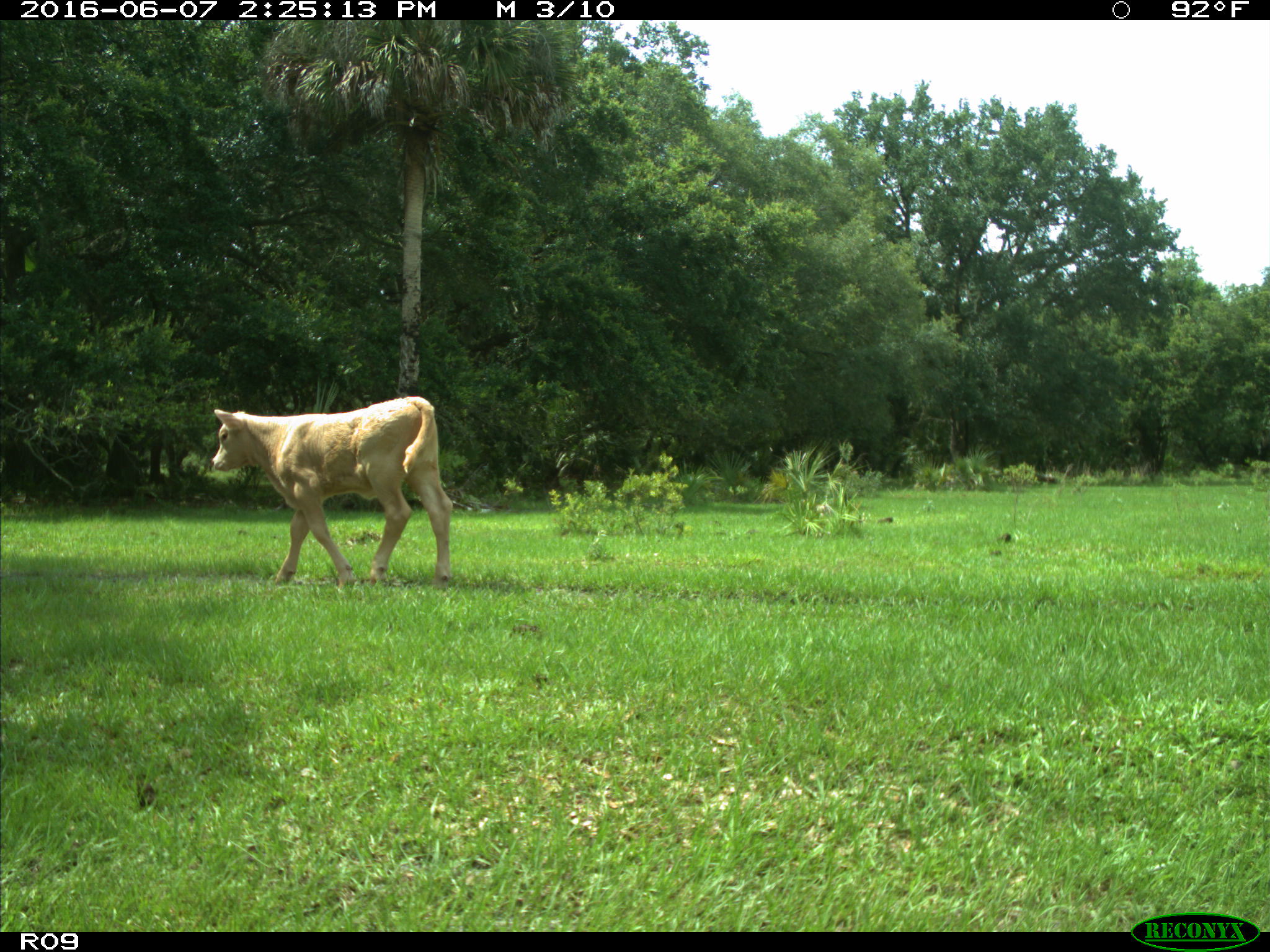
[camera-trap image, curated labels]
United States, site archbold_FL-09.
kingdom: Animalia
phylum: Chordata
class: Mammalia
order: Artiodactyla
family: Bovidae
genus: Bos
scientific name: Bos taurus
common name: domestic cow